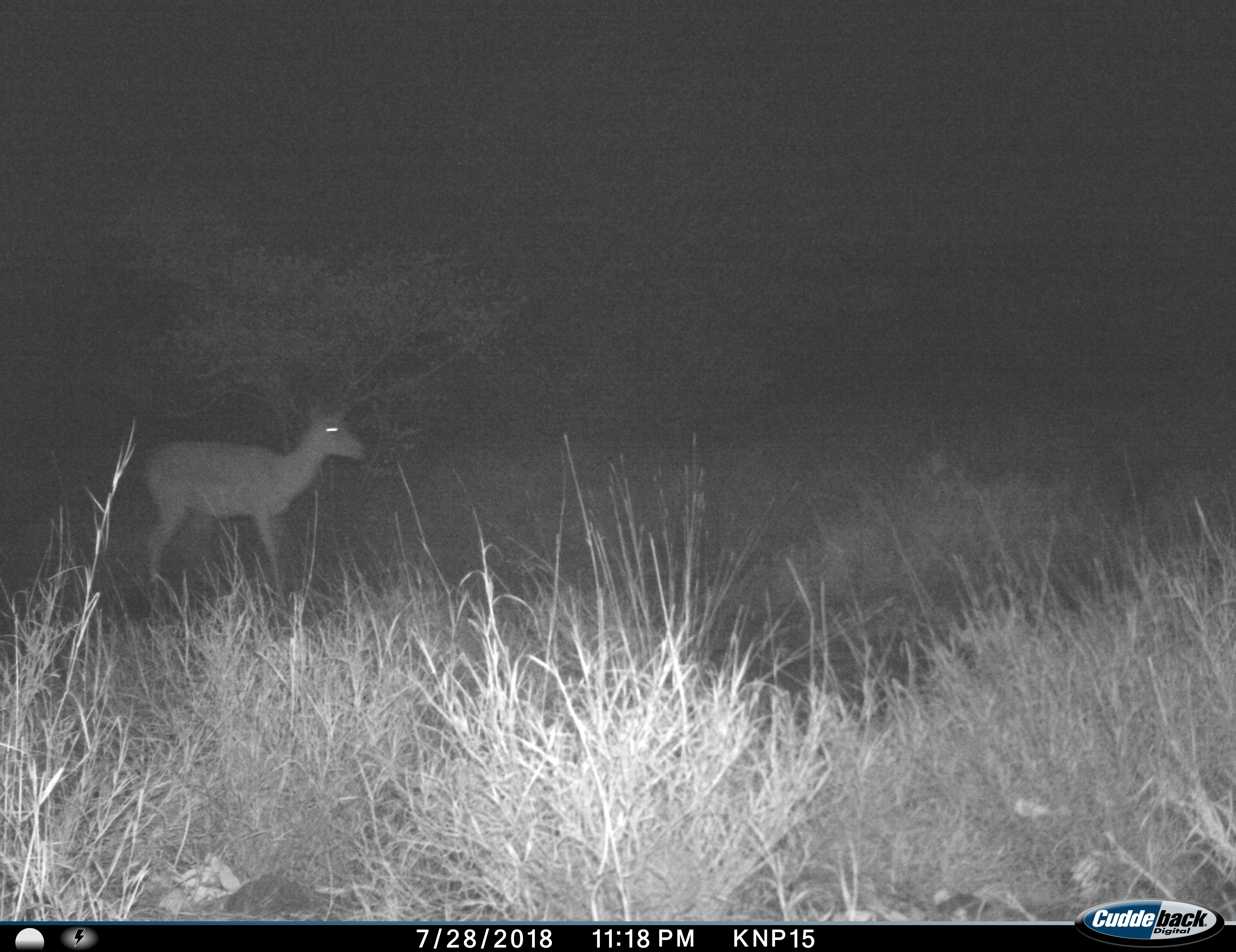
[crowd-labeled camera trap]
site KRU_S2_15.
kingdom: Animalia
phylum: Chordata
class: Mammalia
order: Artiodactyla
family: Bovidae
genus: Aepyceros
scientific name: Aepyceros melampus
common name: impala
Impala (Aepyceros melampus), count 1. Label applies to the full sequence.